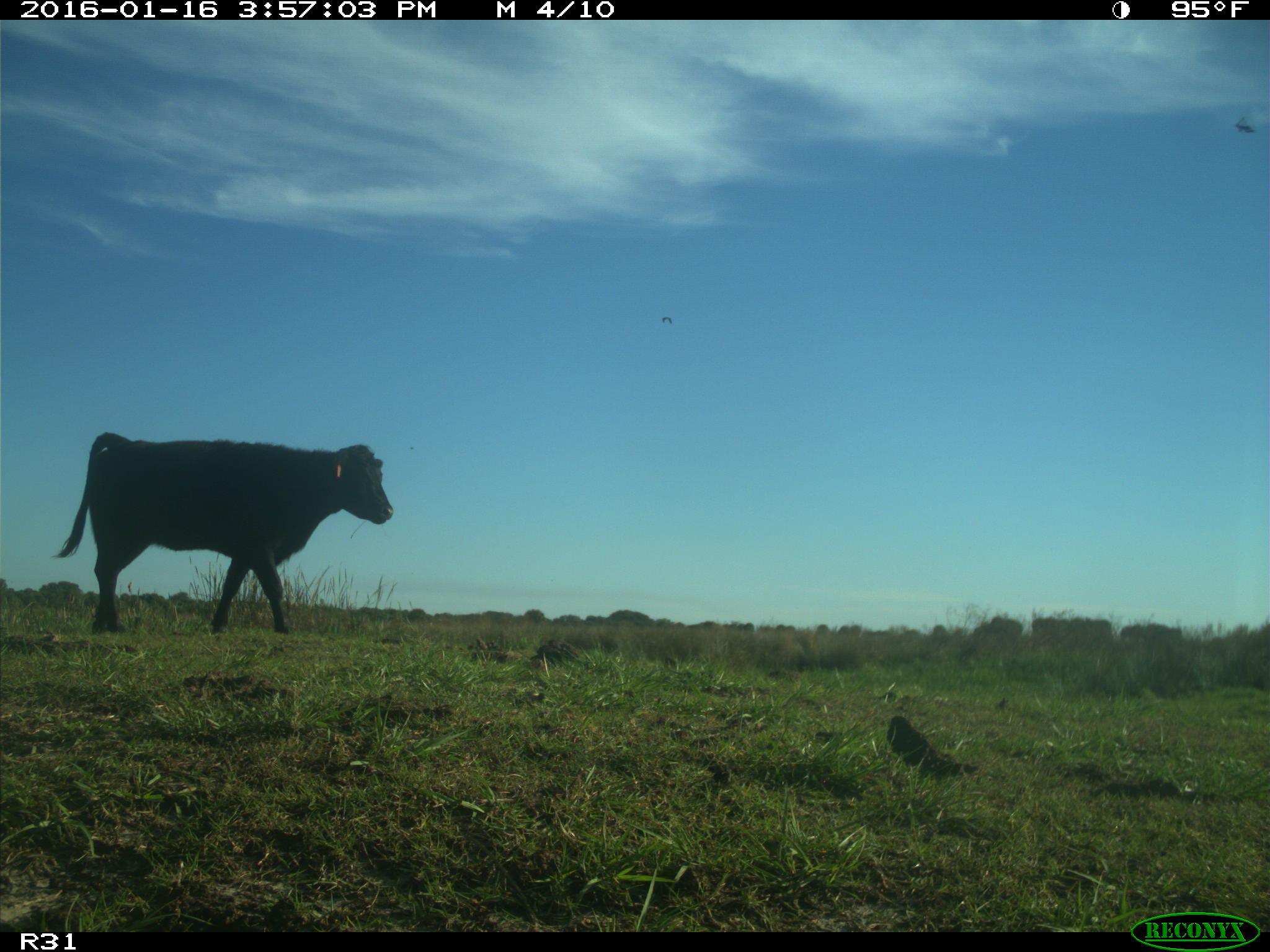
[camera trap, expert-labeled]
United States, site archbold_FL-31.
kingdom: Animalia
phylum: Chordata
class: Mammalia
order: Artiodactyla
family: Bovidae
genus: Bos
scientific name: Bos taurus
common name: domestic cow